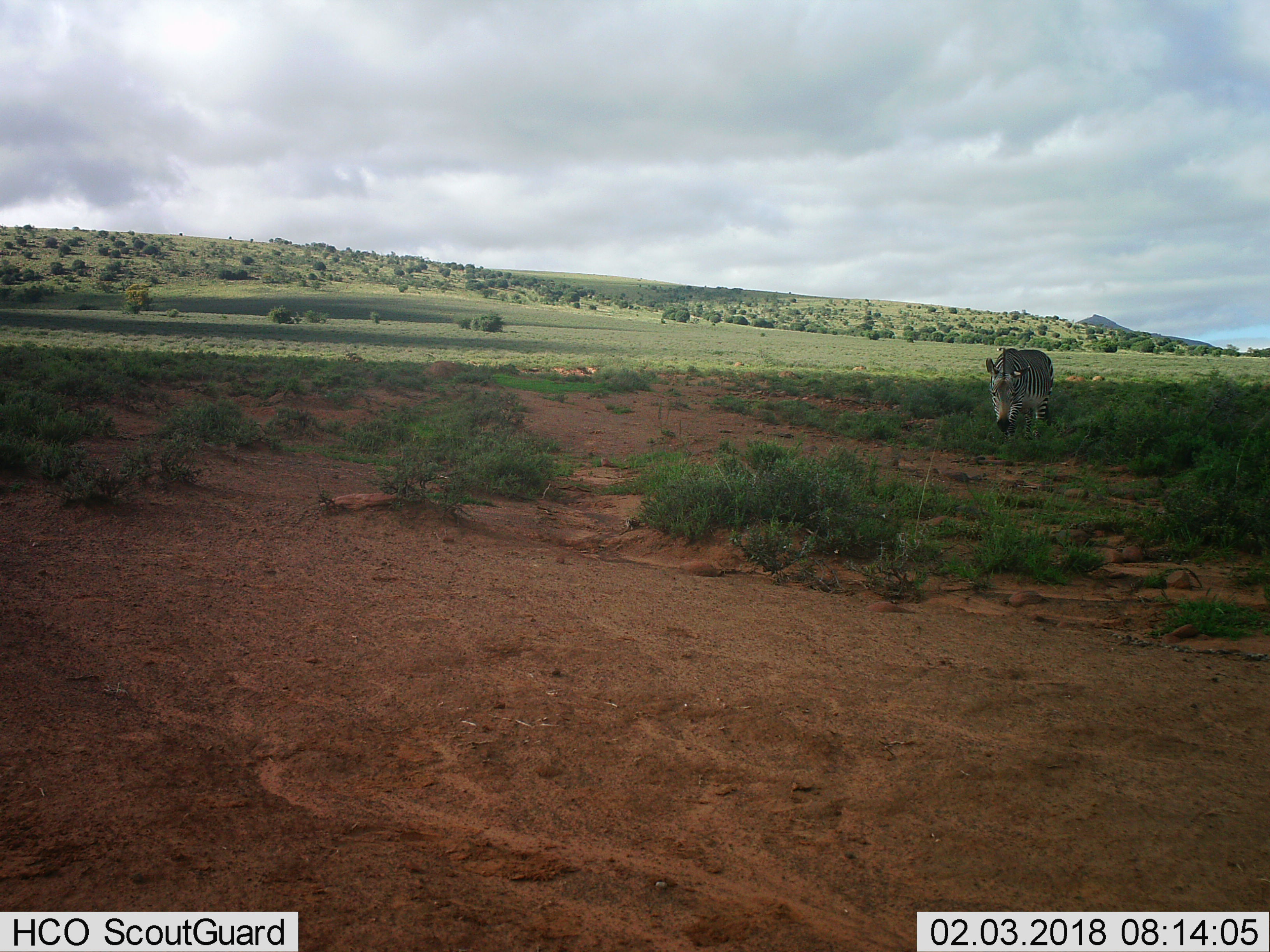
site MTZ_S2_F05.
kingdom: Animalia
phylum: Chordata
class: Mammalia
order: Perissodactyla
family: Equidae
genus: Equus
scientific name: Equus zebra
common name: mountain zebra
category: zebramountain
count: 1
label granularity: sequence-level